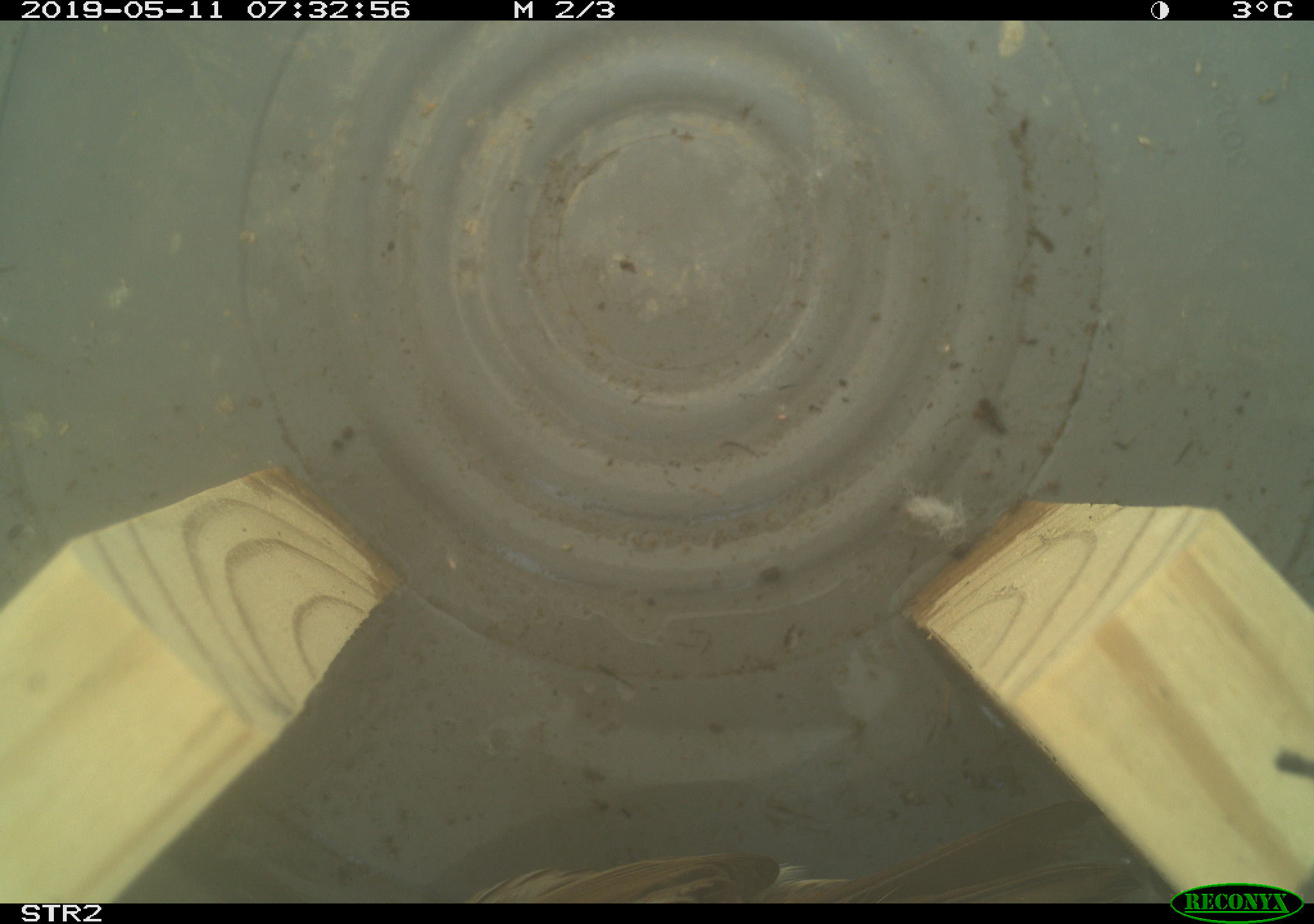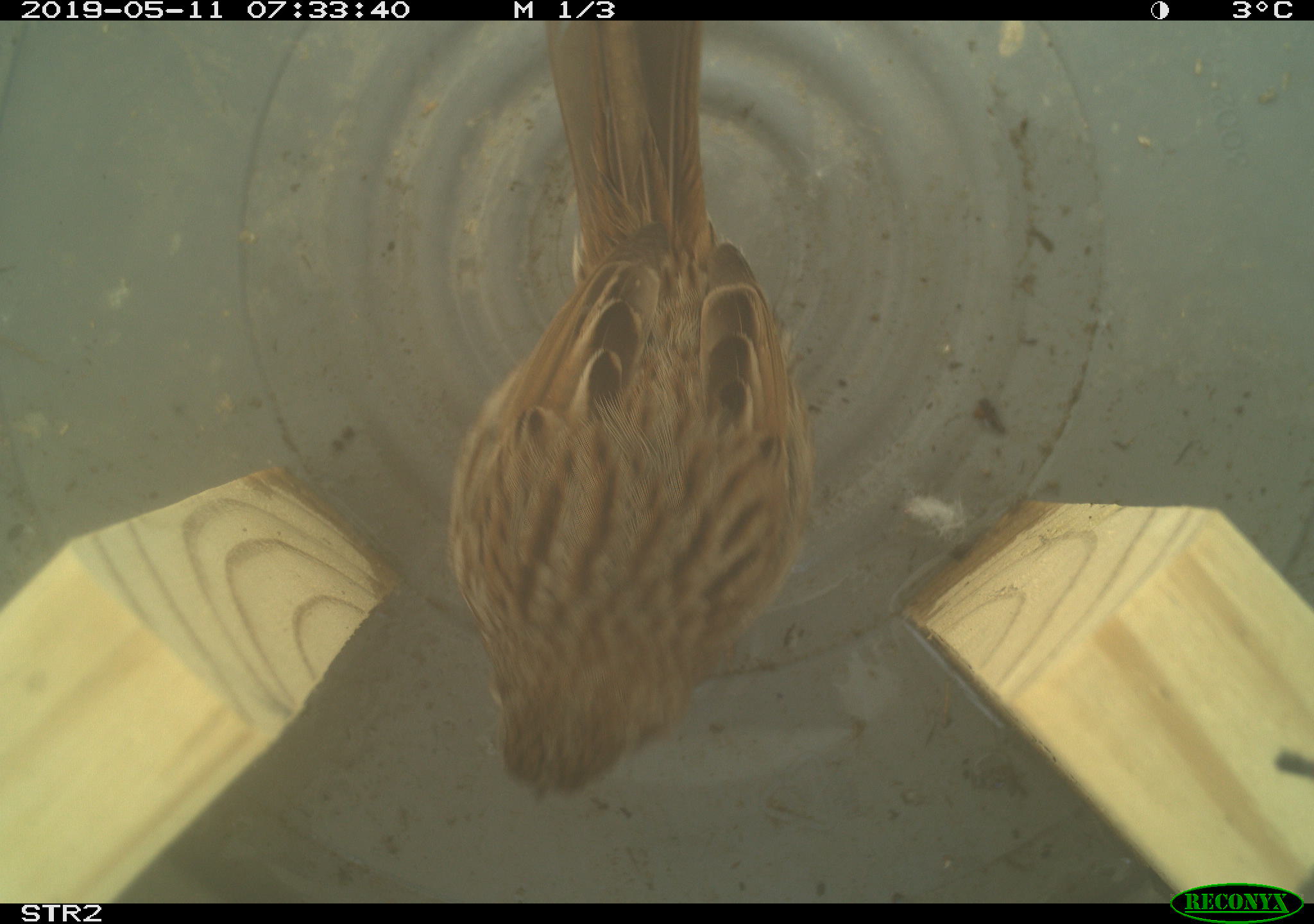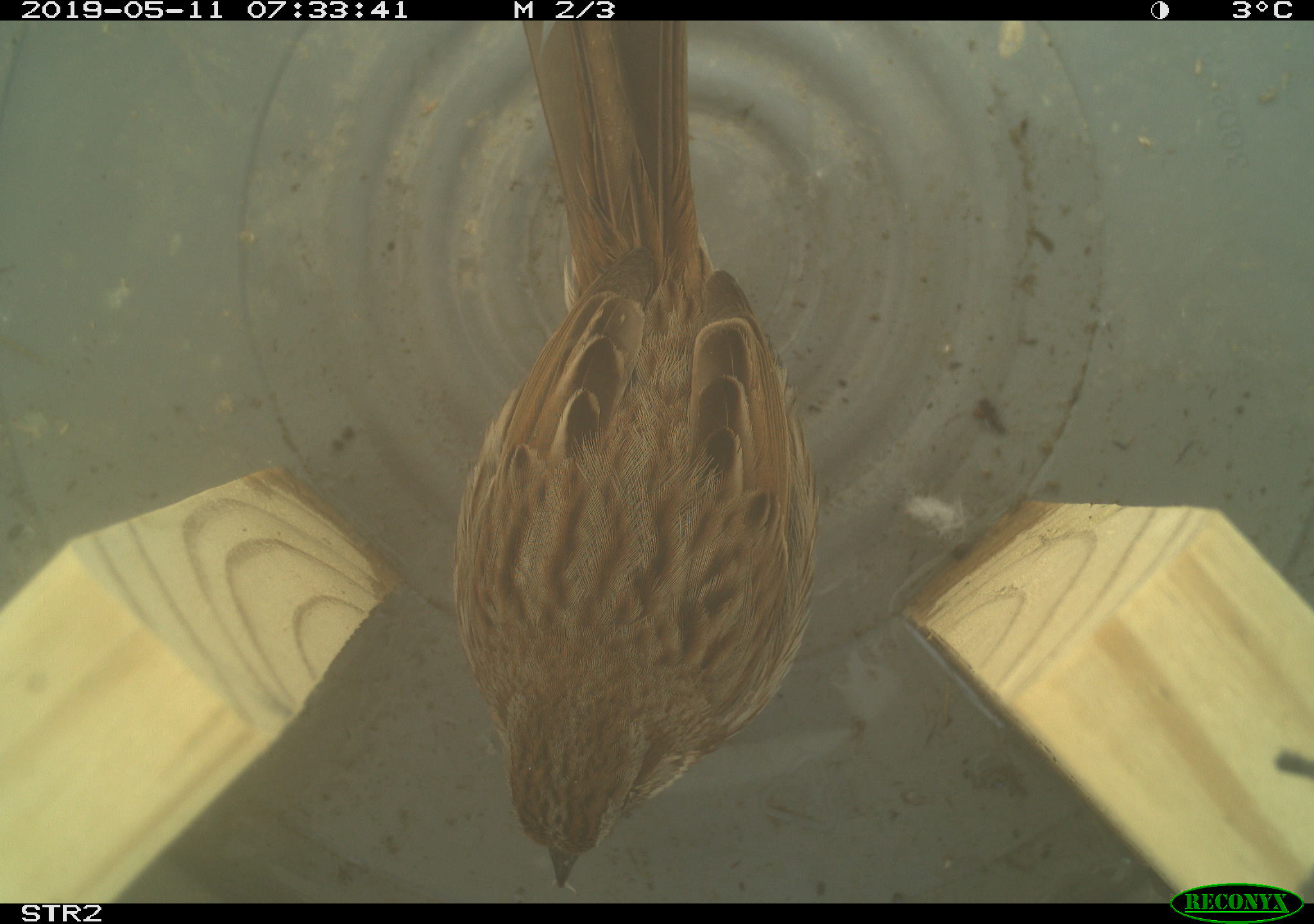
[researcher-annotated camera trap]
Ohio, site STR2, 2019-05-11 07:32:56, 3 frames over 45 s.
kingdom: Animalia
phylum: Chordata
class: Aves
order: Passeriformes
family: Passerellidae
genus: Melospiza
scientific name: Melospiza melodia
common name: song sparrow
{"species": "song sparrow (Melospiza melodia)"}